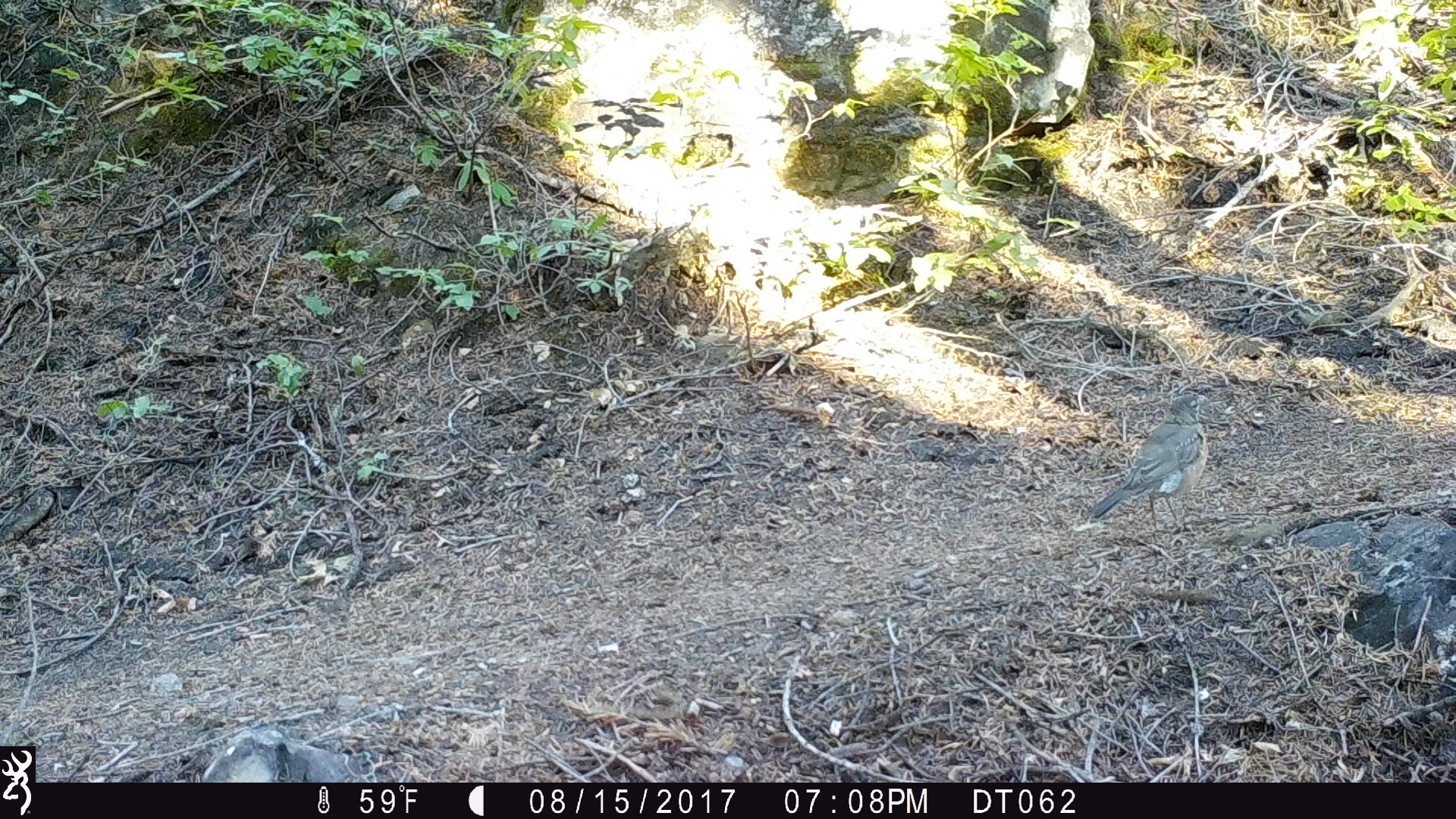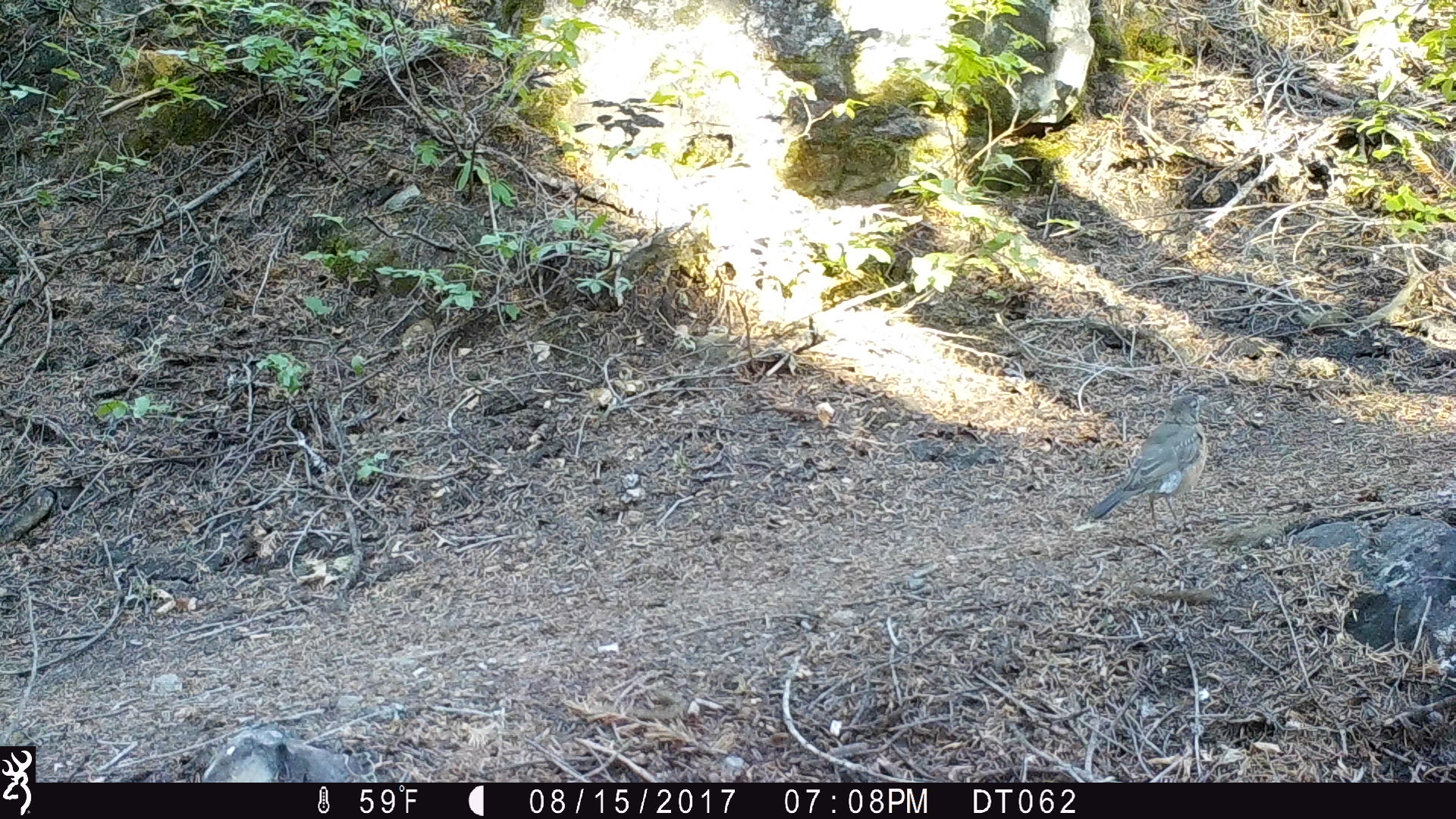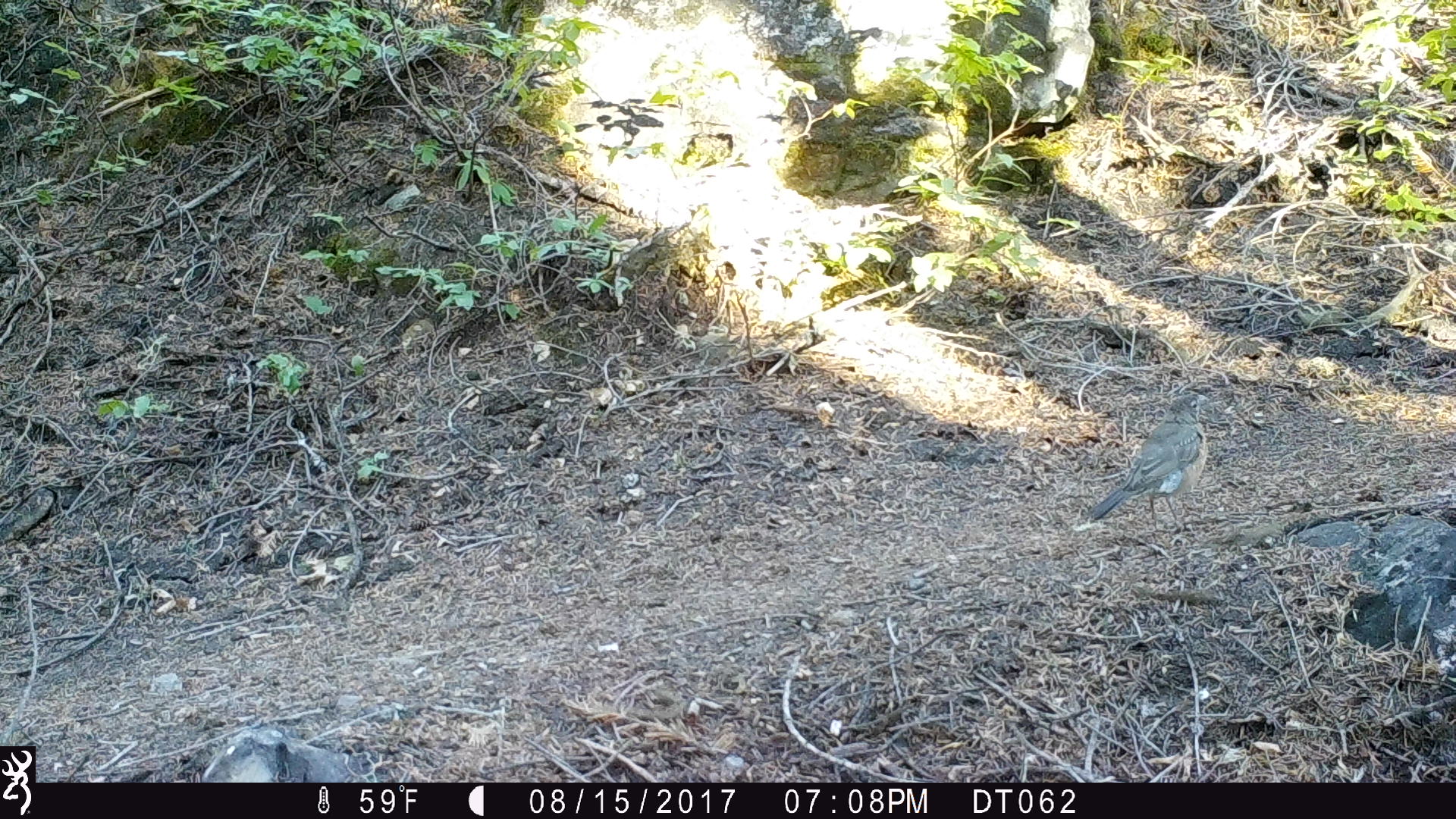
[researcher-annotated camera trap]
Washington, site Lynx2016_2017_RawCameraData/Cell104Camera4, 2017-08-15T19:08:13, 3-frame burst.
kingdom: Animalia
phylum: Chordata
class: Aves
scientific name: Aves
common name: birds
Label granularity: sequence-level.